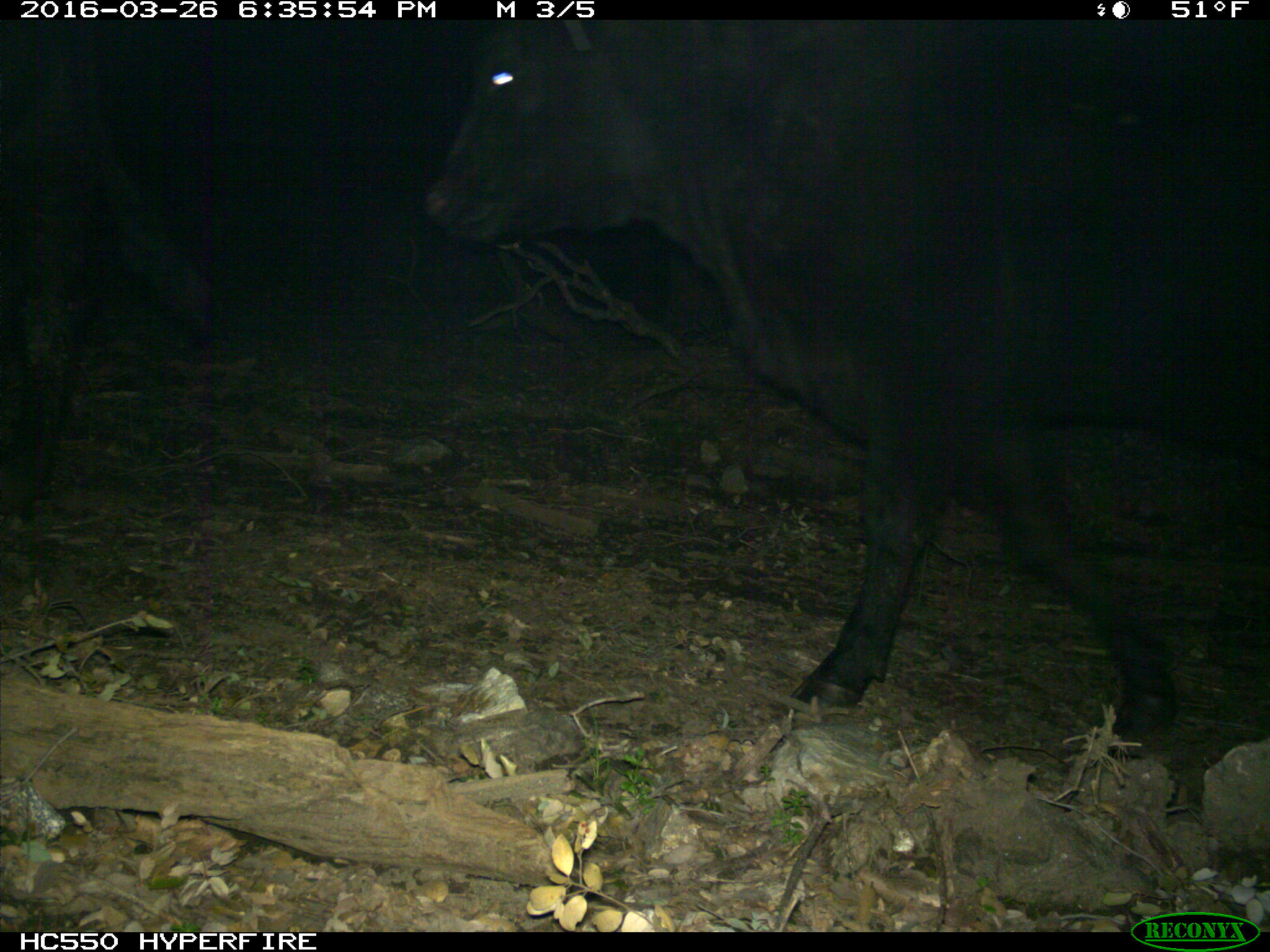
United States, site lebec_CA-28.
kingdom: Animalia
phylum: Chordata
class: Mammalia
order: Artiodactyla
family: Bovidae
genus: Bos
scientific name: Bos taurus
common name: domestic cow